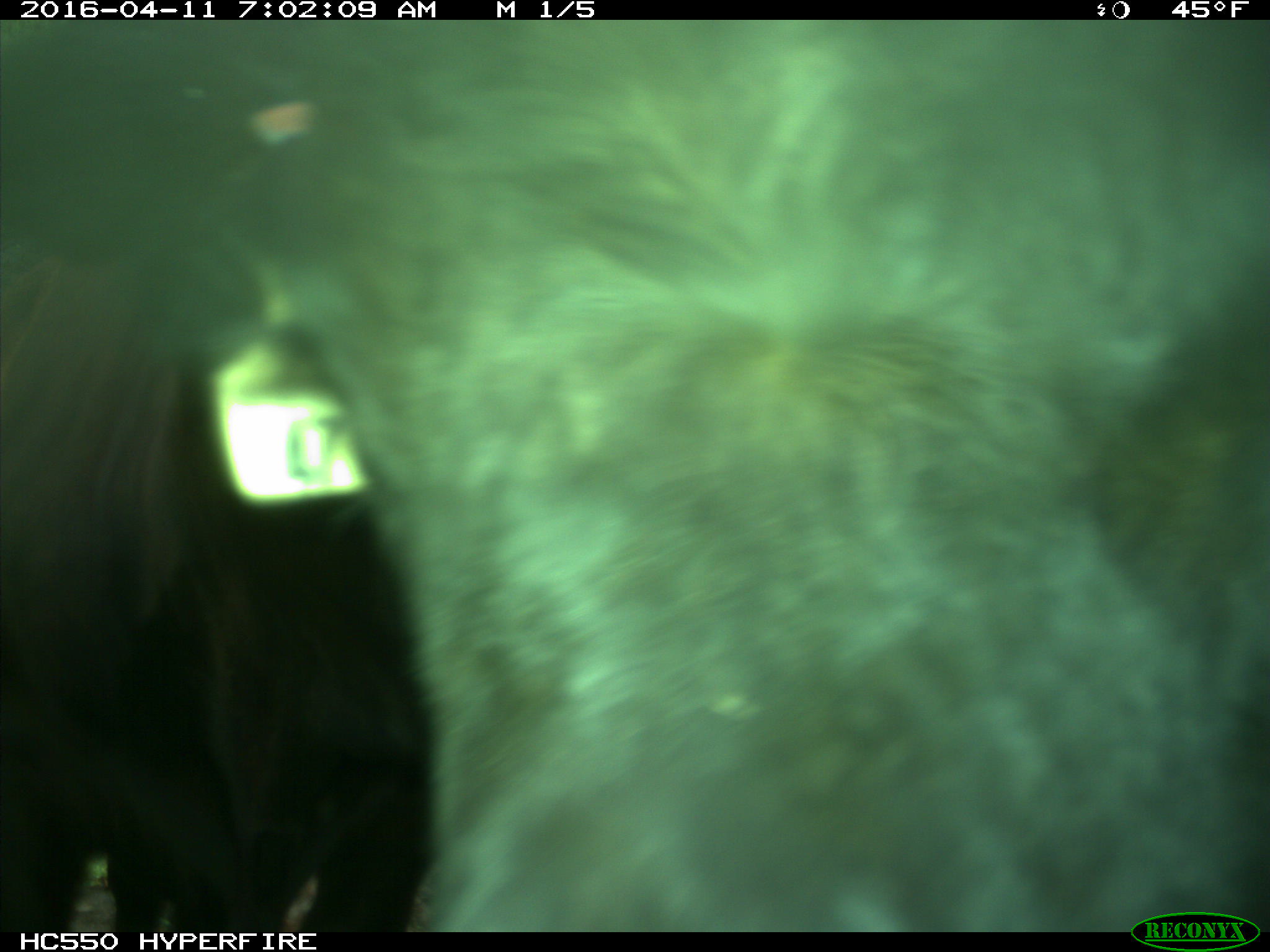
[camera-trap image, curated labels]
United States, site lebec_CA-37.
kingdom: Animalia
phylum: Chordata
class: Mammalia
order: Artiodactyla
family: Bovidae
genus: Bos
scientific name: Bos taurus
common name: domestic cow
Bos taurus (domestic cow).